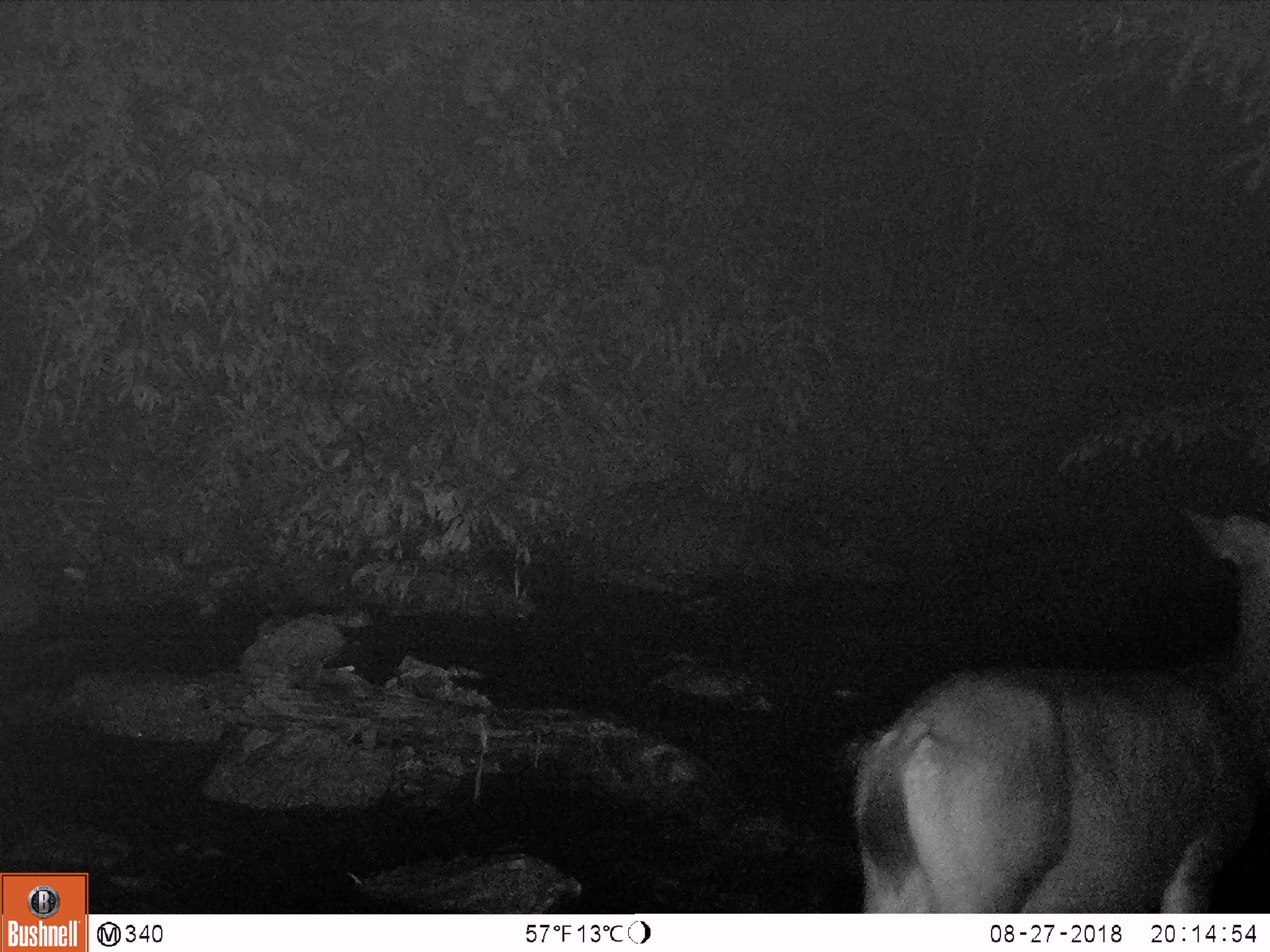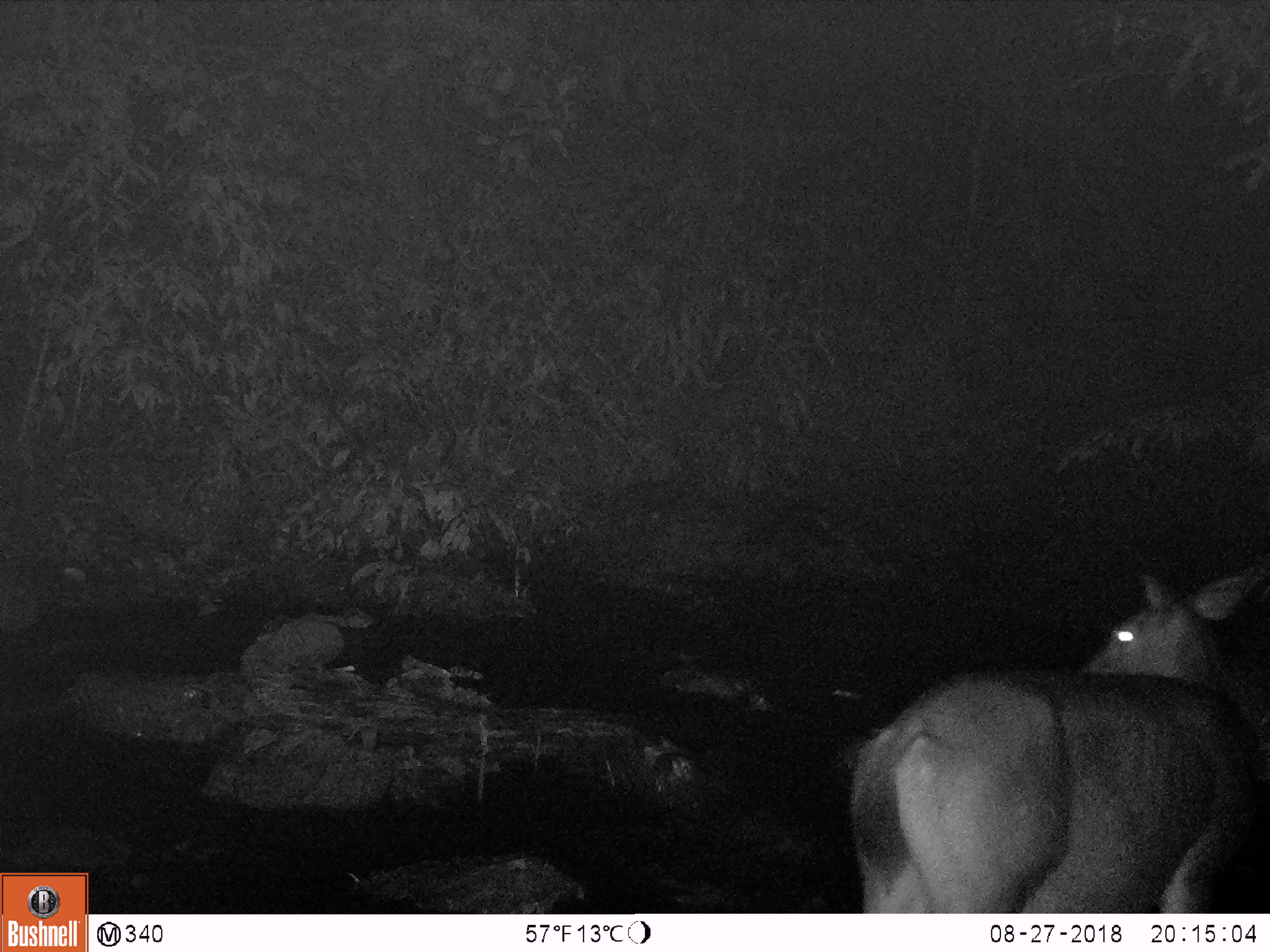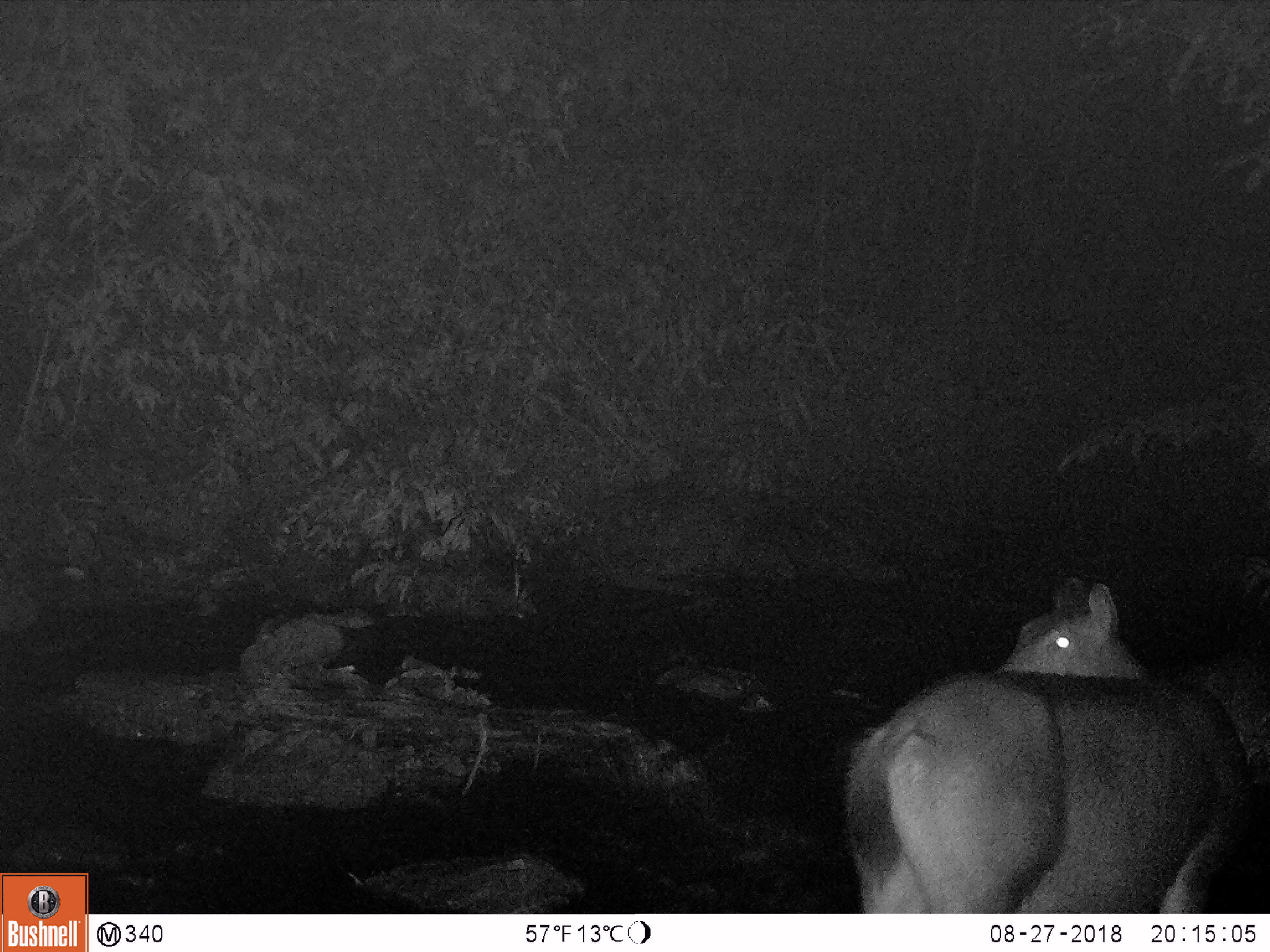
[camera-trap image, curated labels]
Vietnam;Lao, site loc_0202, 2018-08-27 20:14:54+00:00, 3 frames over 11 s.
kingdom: Animalia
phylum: Chordata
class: Mammalia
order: Artiodactyla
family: Cervidae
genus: Rusa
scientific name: Rusa unicolor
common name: sambar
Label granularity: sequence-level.